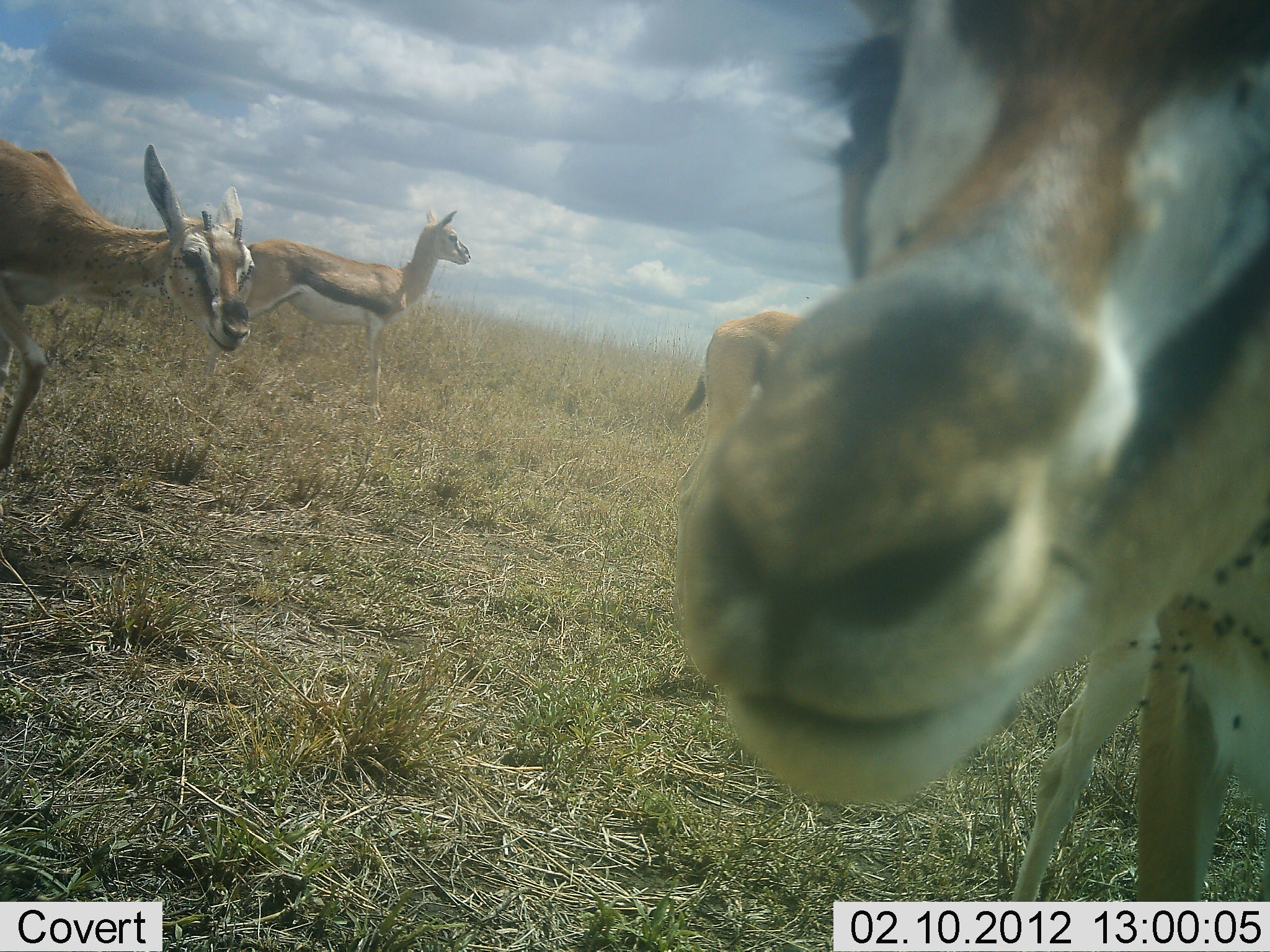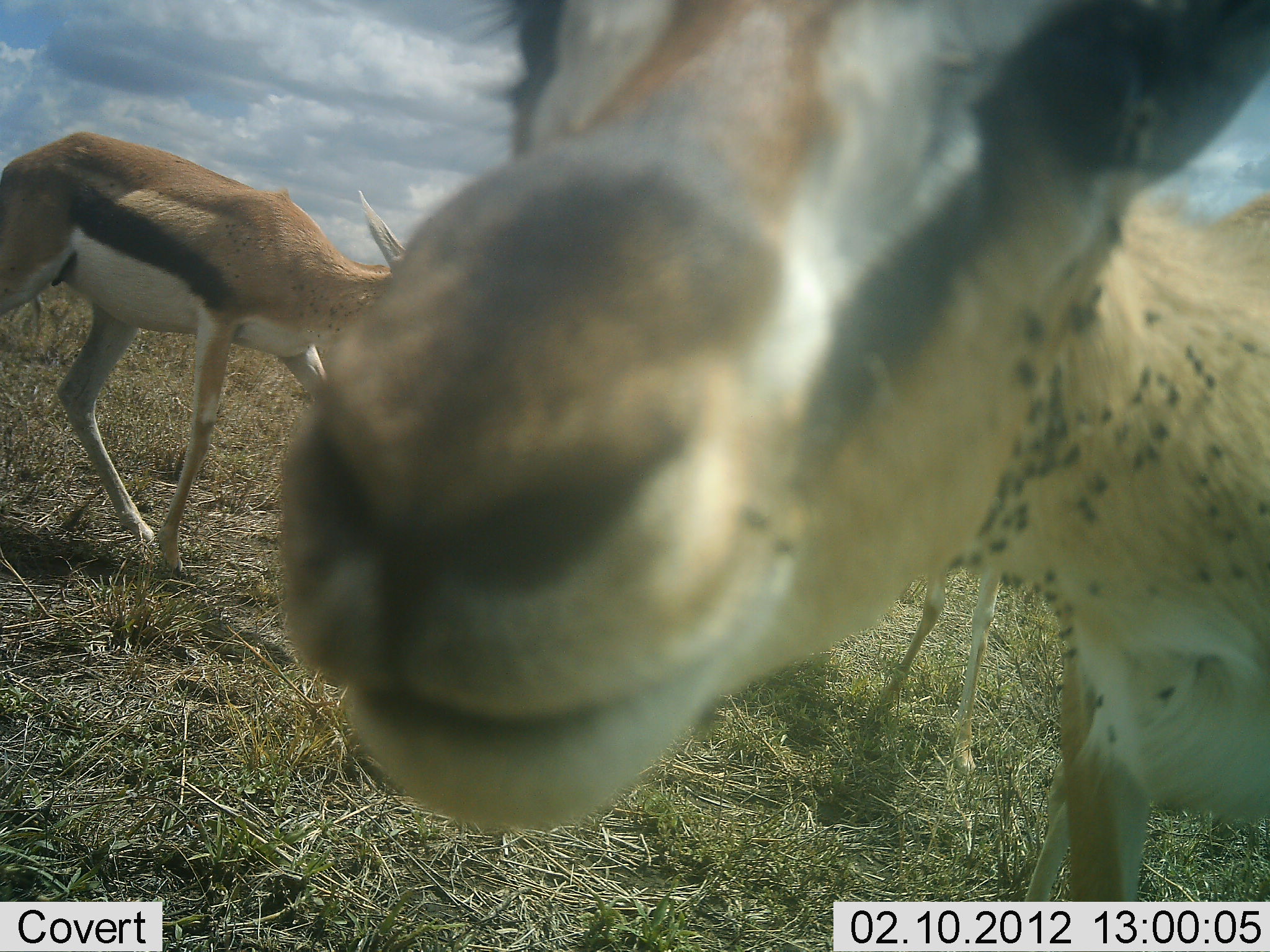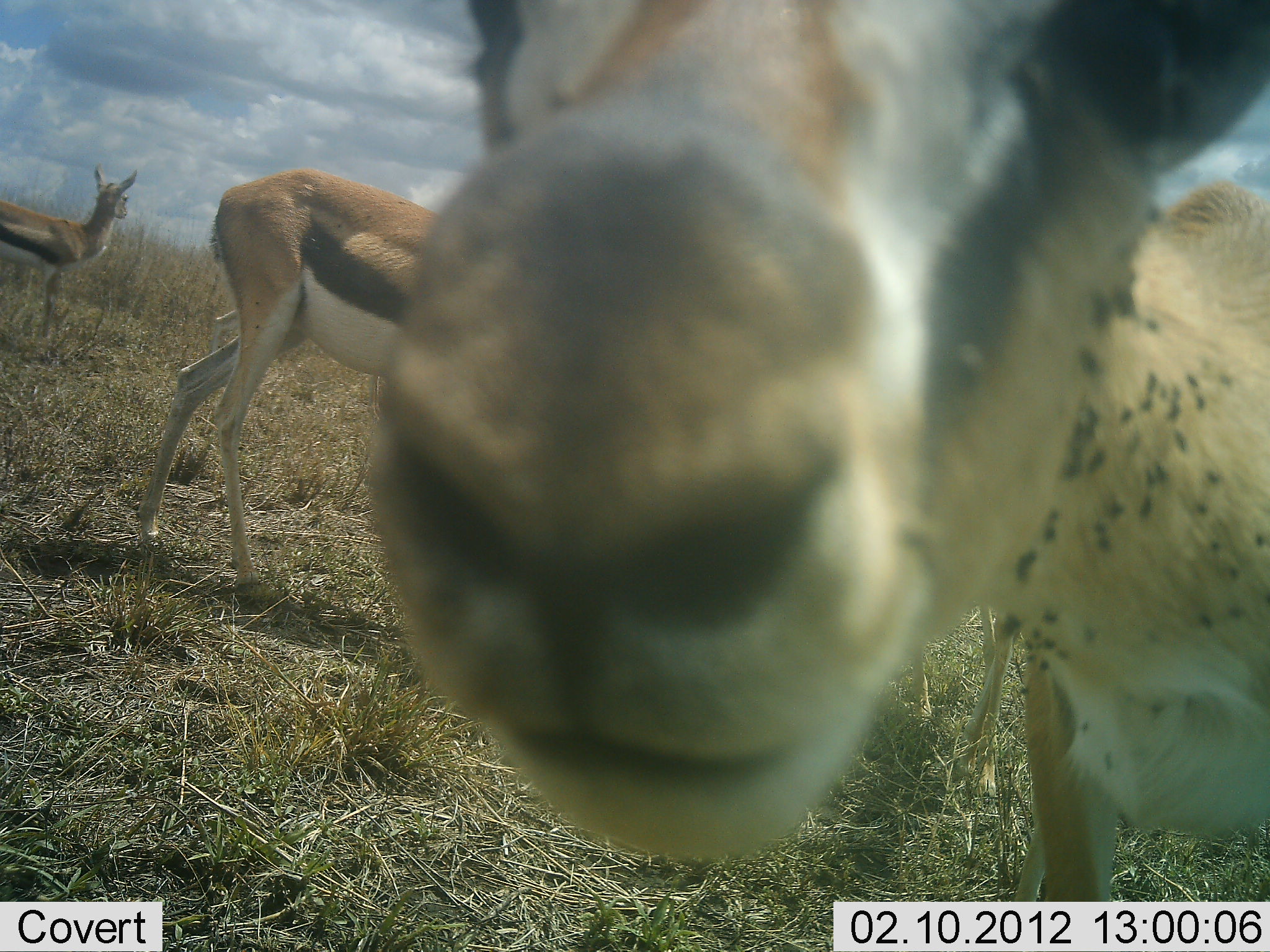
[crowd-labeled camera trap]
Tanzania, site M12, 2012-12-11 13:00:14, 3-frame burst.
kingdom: Animalia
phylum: Chordata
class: Mammalia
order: Artiodactyla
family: Bovidae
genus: Eudorcas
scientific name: Eudorcas thomsonii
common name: thomson's gazelle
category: gazellethomsons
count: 5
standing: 57%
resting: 0%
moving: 71%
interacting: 14%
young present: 5%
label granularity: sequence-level